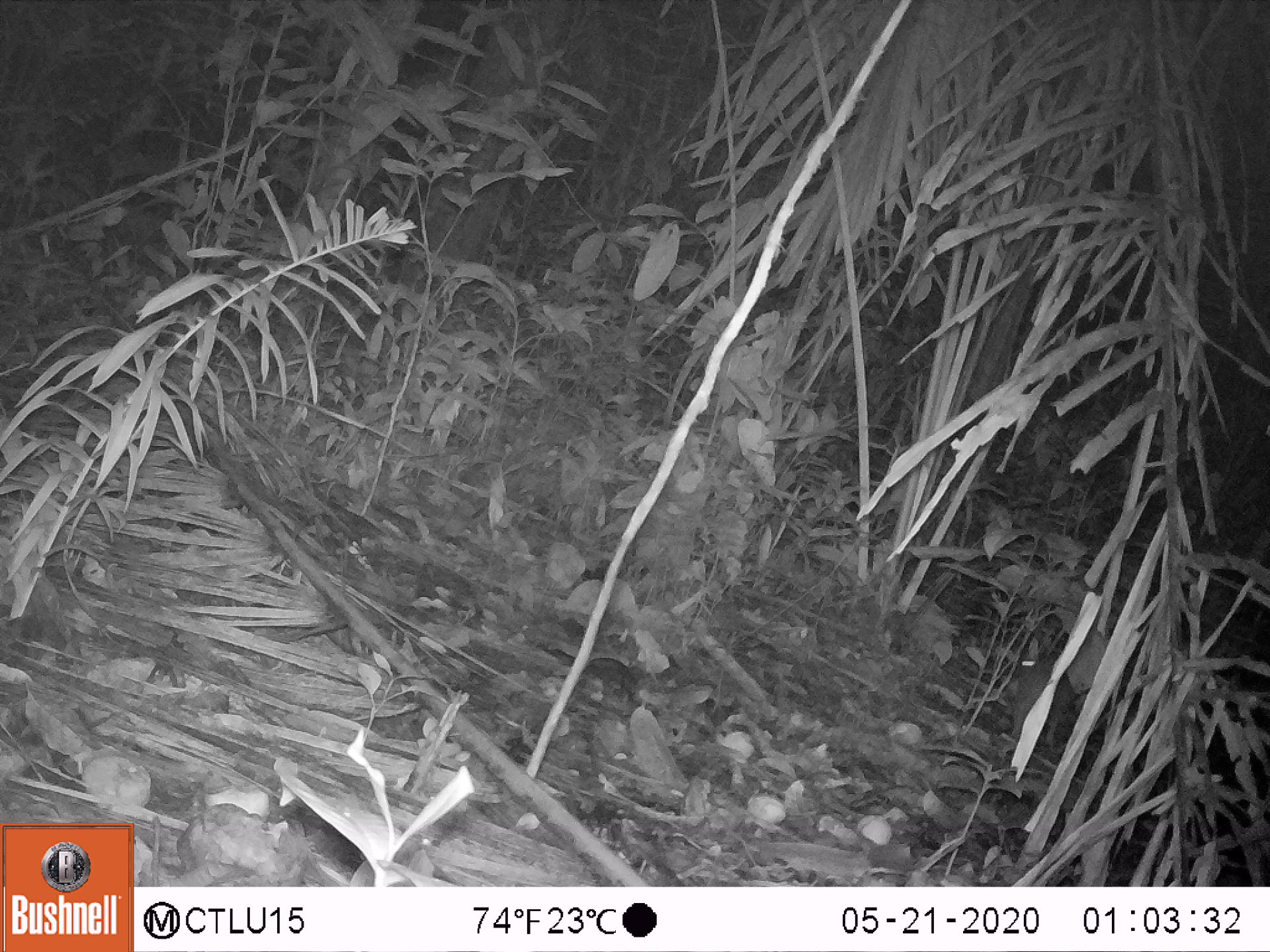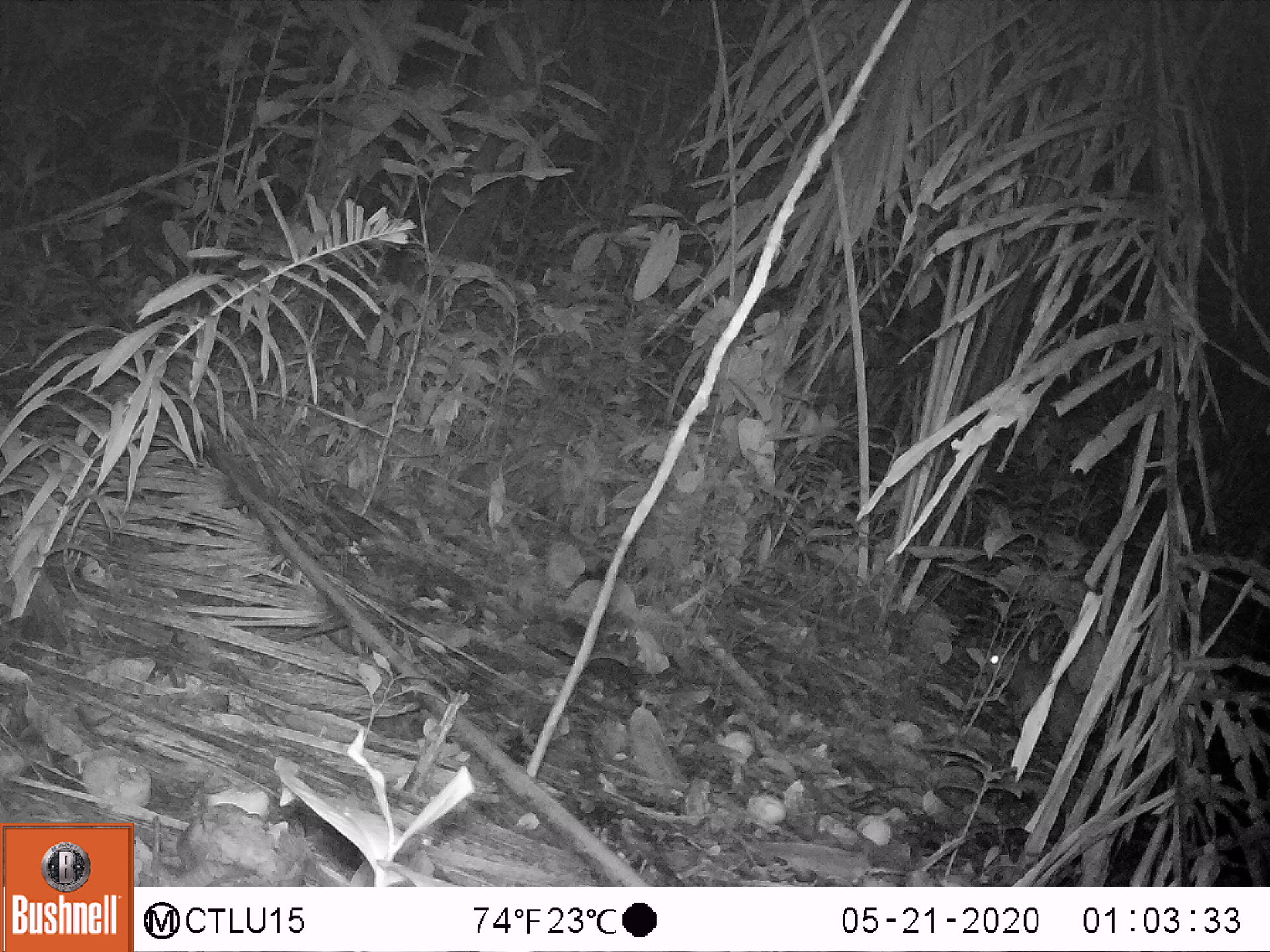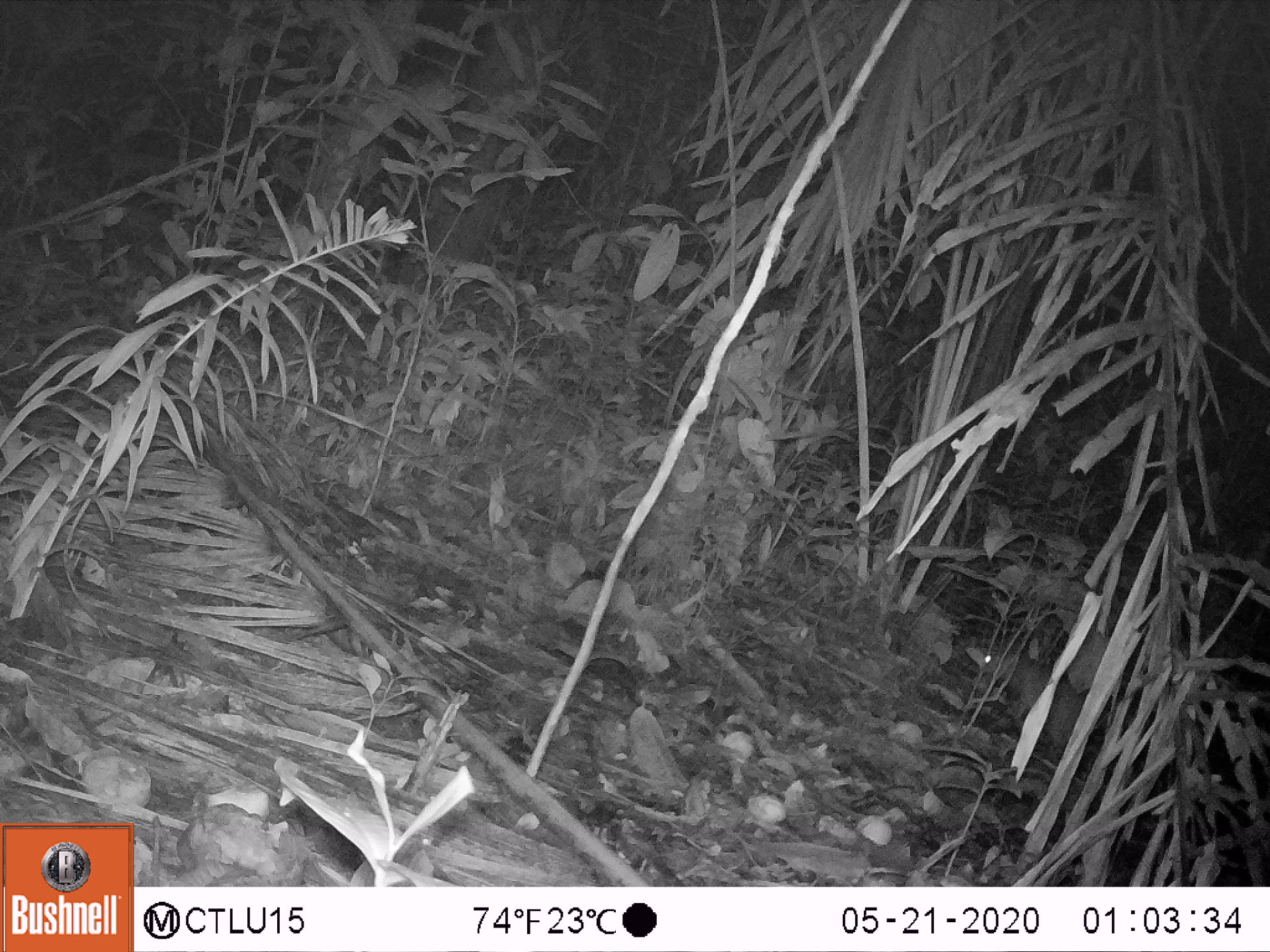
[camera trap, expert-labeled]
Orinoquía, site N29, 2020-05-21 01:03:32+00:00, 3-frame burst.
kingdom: Animalia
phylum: Chordata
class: Mammalia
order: Rodentia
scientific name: Rodentia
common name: rodent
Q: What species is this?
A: Rodent (Rodentia).